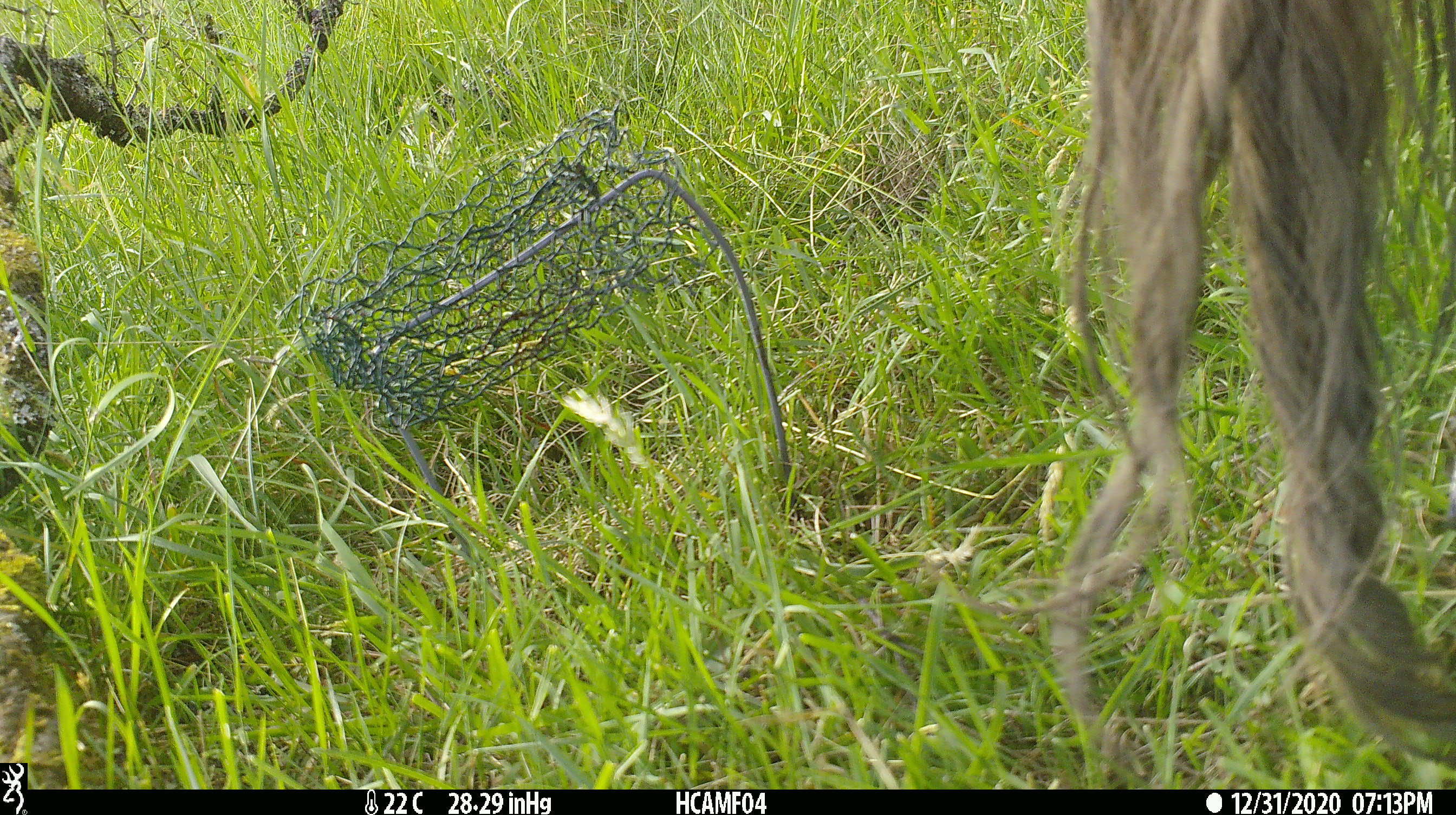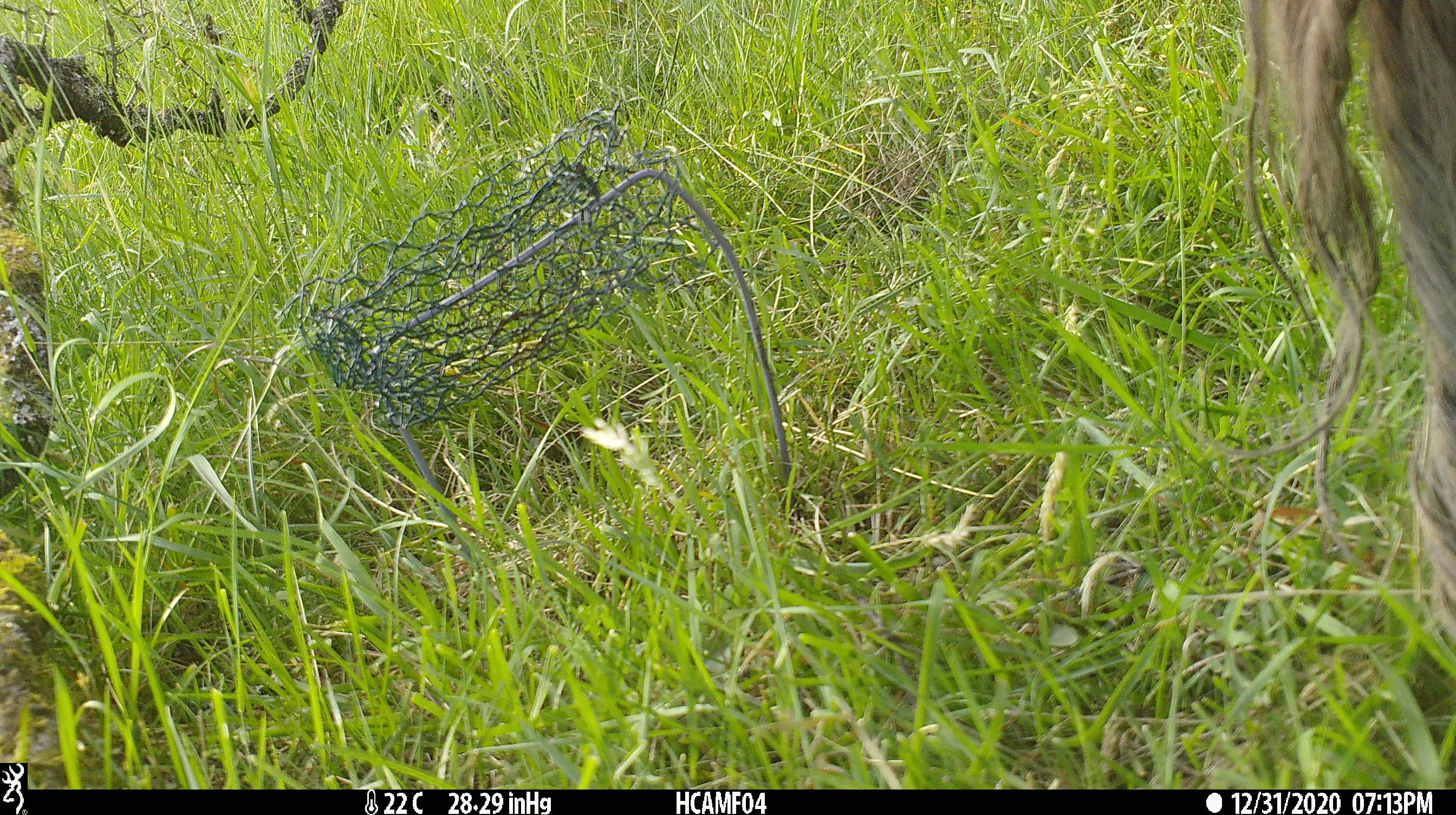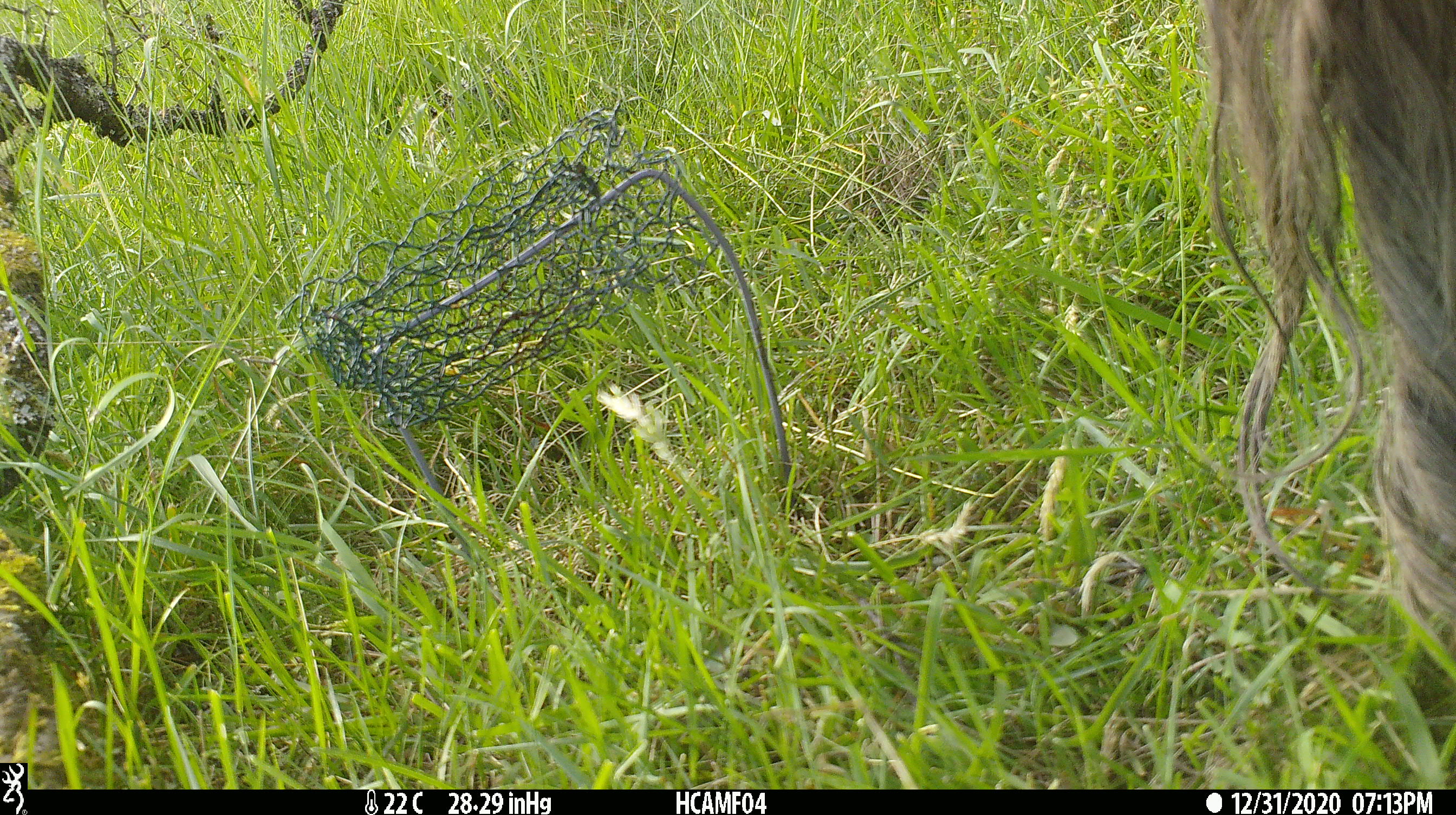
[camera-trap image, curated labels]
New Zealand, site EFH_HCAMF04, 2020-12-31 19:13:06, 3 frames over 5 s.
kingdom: Animalia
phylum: Chordata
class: Mammalia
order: Artiodactyla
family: Bovidae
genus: Bos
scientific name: Bos taurus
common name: domestic cow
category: cow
Cow (domestic cow) (Bos taurus).